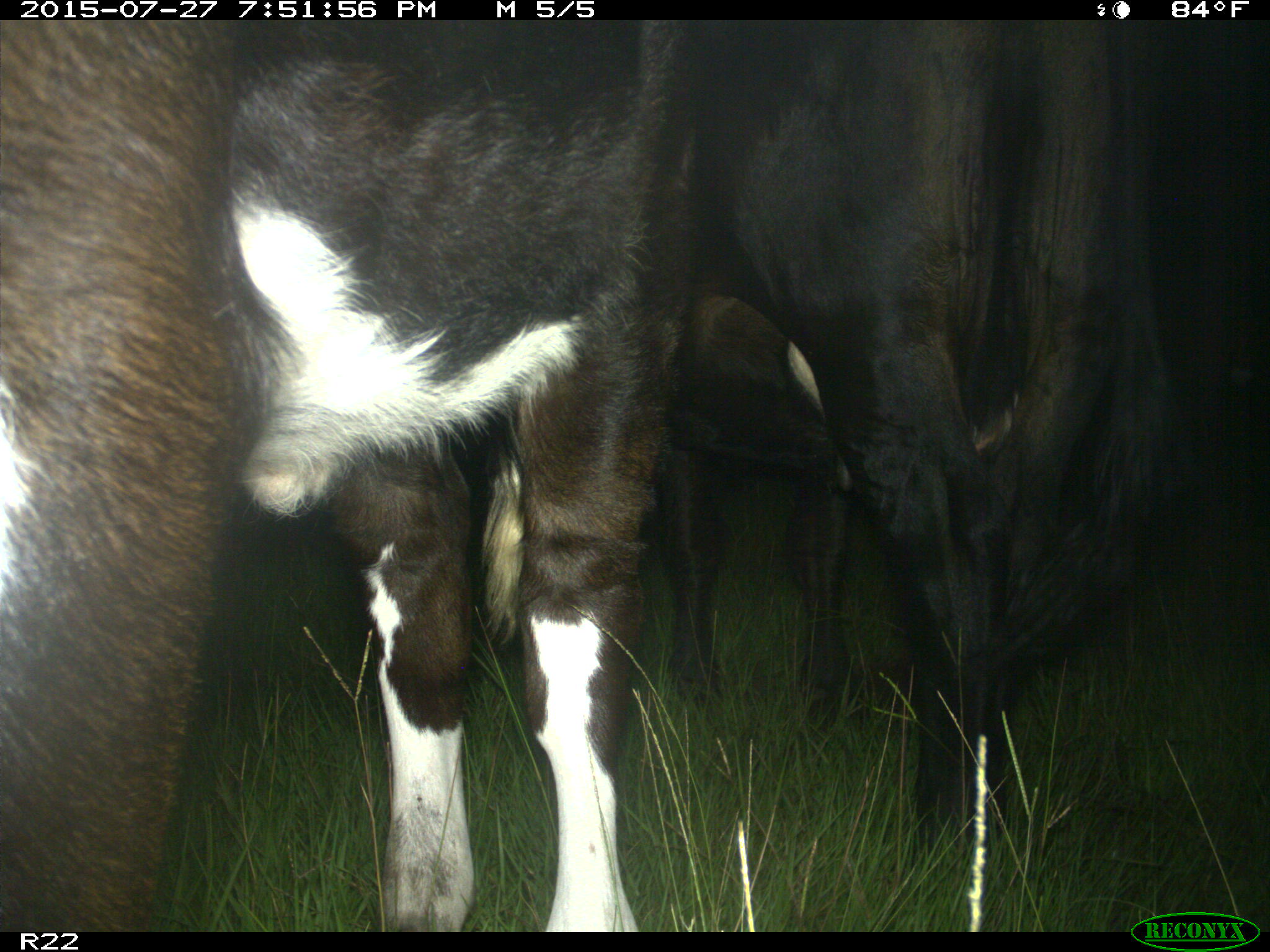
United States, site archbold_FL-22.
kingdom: Animalia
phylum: Chordata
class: Mammalia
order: Artiodactyla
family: Suidae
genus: Sus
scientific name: Sus scrofa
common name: wild boar